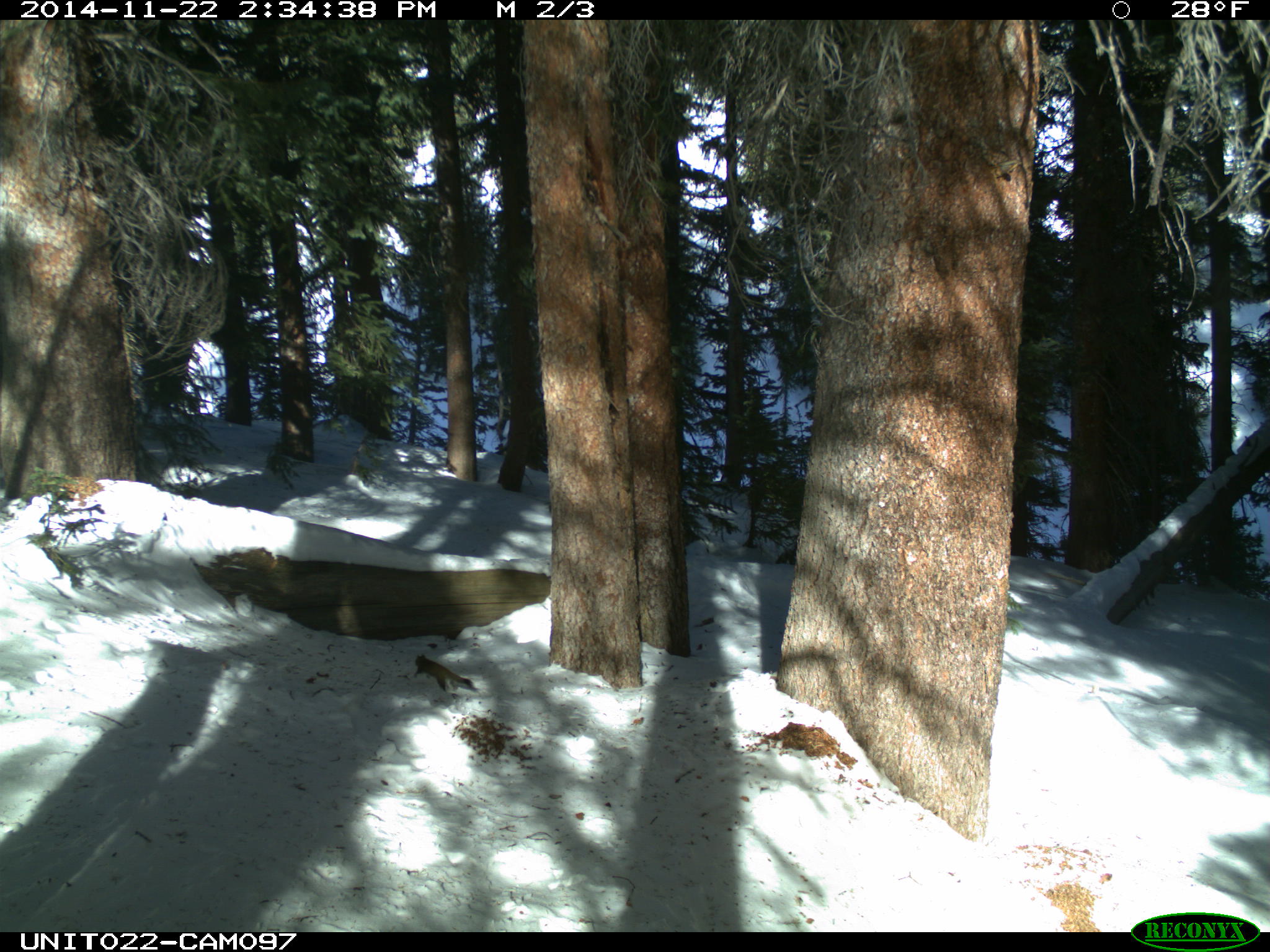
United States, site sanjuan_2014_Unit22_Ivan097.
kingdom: Animalia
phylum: Chordata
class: Mammalia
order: Rodentia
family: Sciuridae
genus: Tamiasciurus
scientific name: Tamiasciurus hudsonicus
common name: american red squirrel